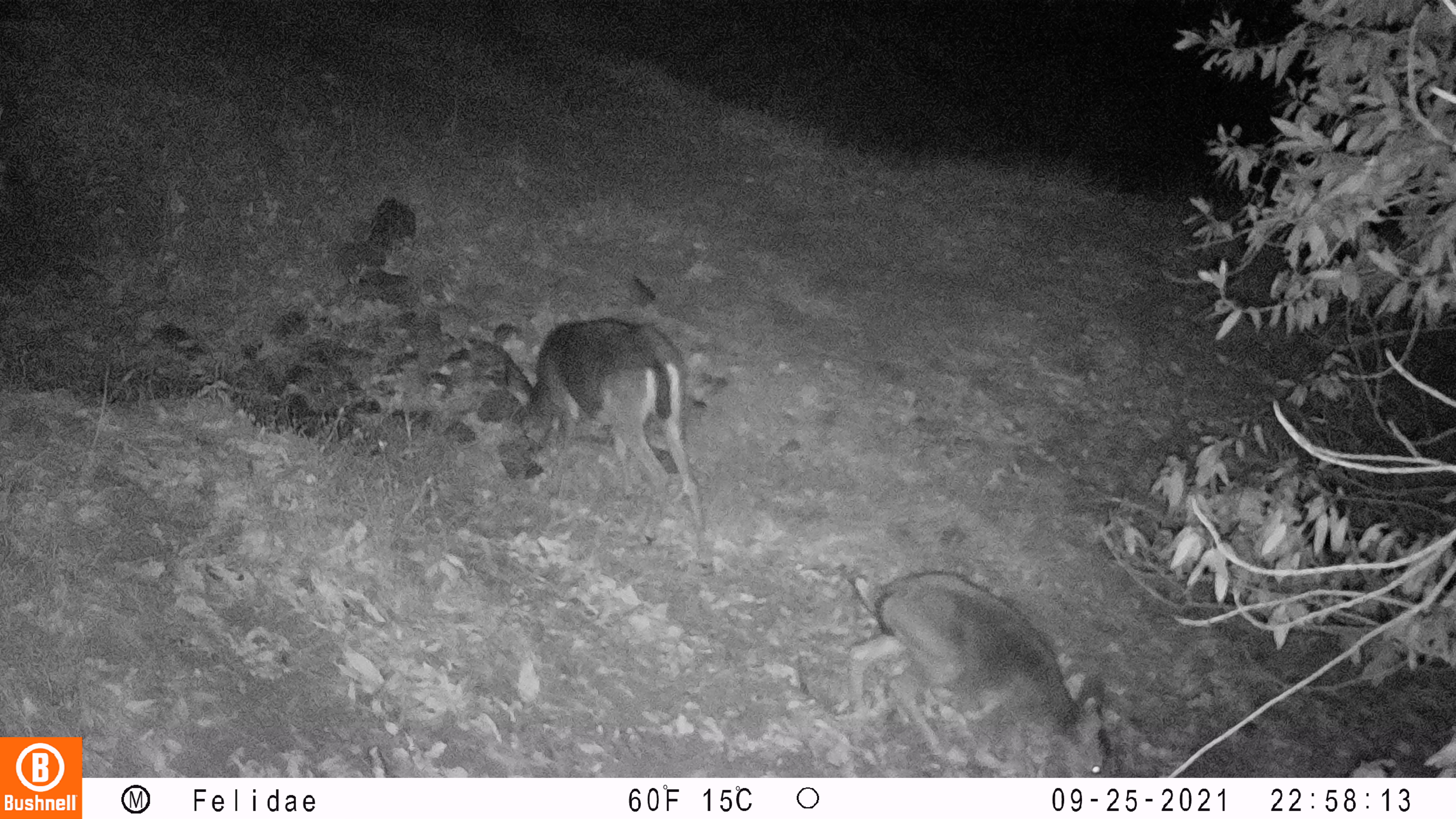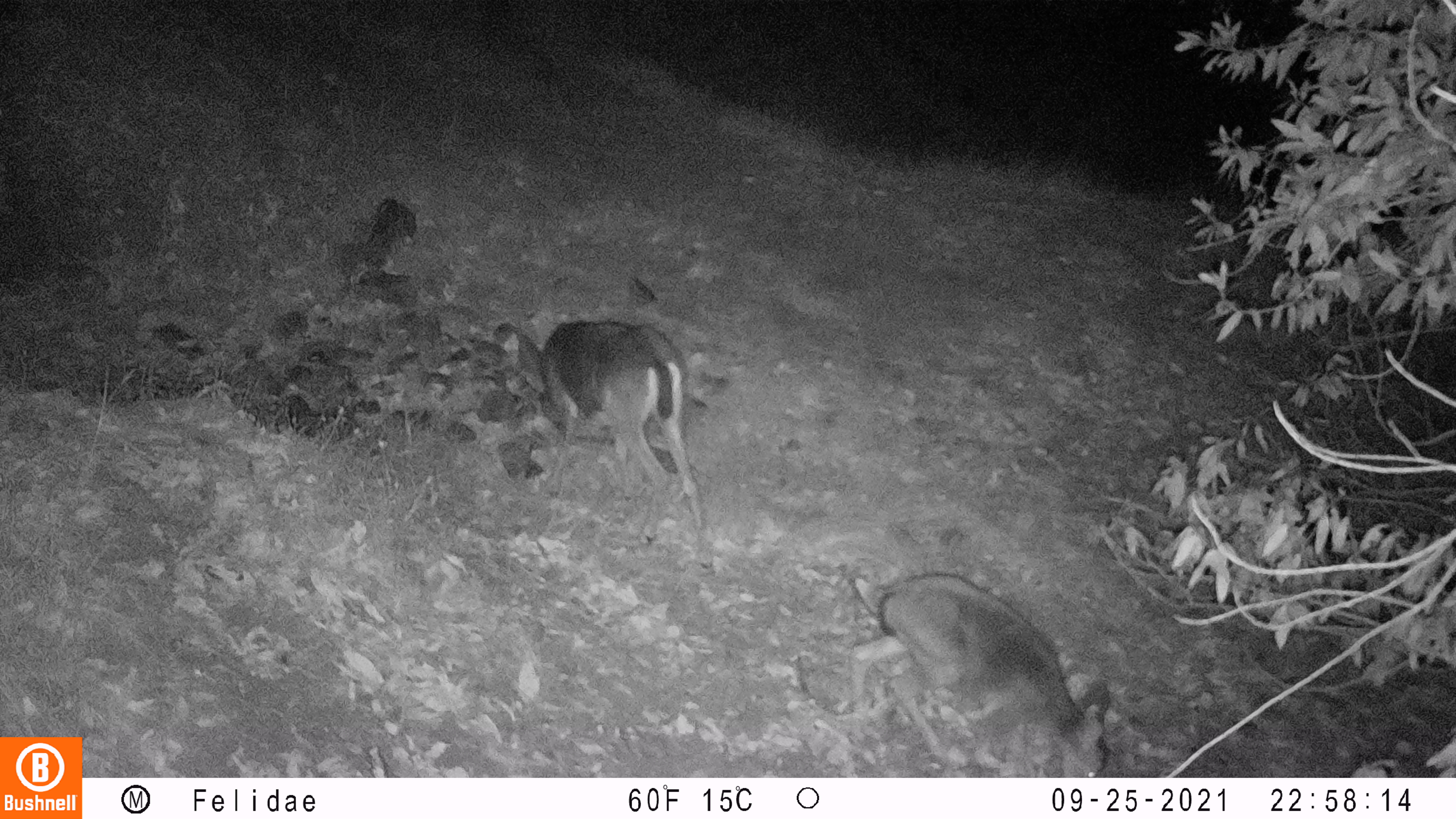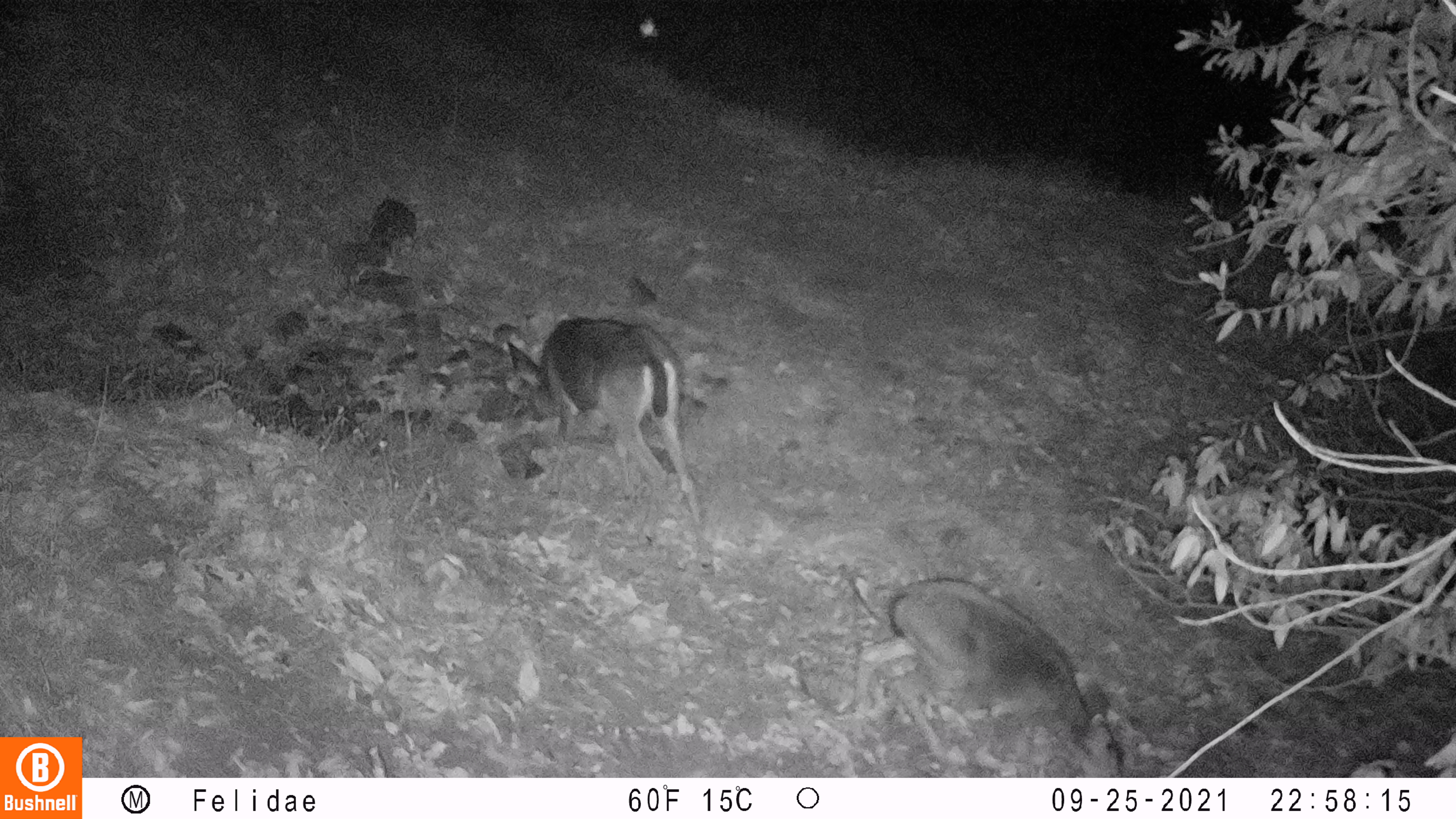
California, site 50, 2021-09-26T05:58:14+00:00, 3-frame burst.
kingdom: Animalia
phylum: Chordata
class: Mammalia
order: Artiodactyla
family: Cervidae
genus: Odocoileus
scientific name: Odocoileus hemionus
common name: mule deer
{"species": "mule deer (Odocoileus hemionus)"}